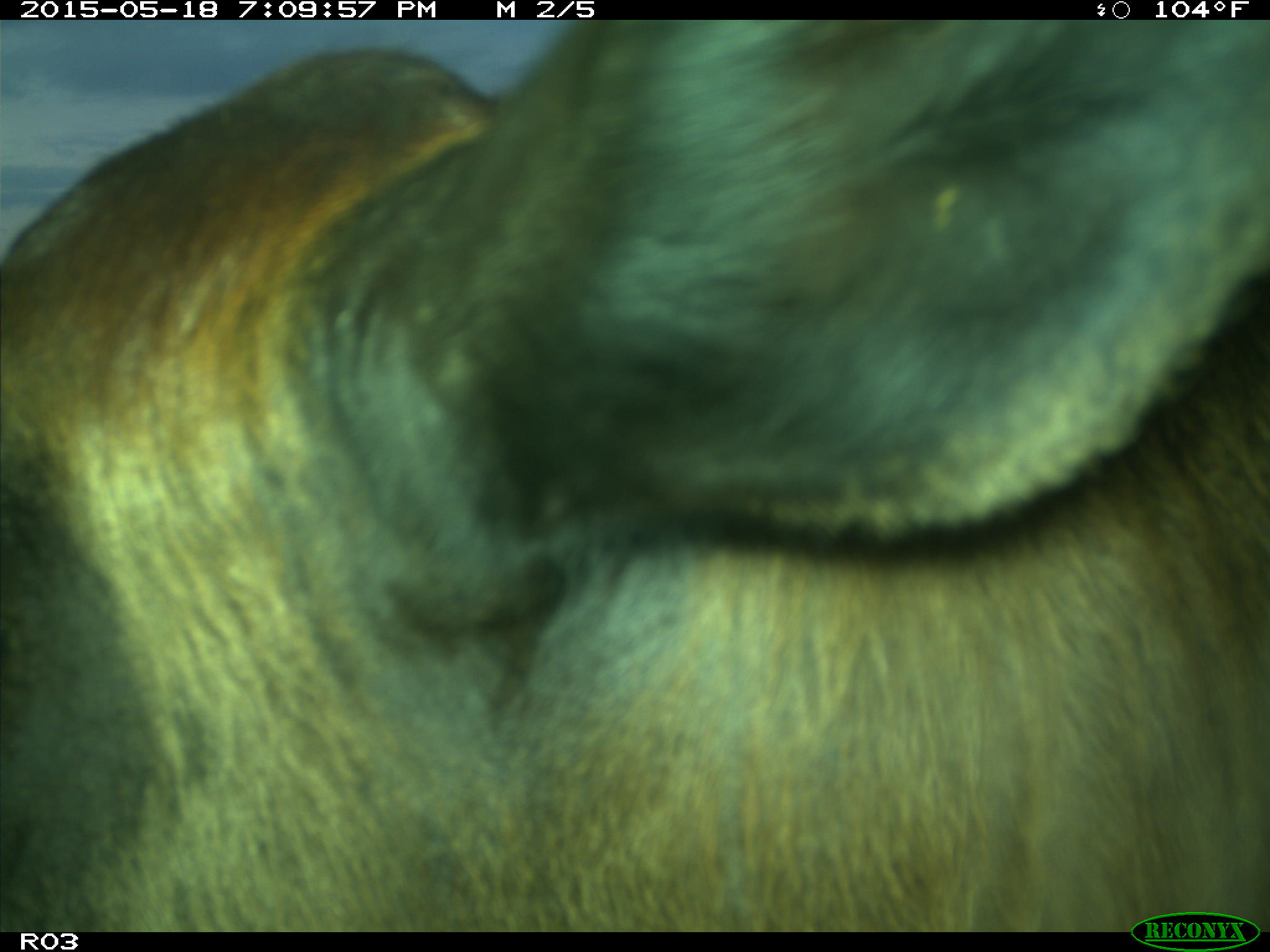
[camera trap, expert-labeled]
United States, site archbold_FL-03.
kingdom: Animalia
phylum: Chordata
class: Mammalia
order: Artiodactyla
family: Bovidae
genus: Bos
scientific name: Bos taurus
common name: domestic cow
Bos taurus (domestic cow).